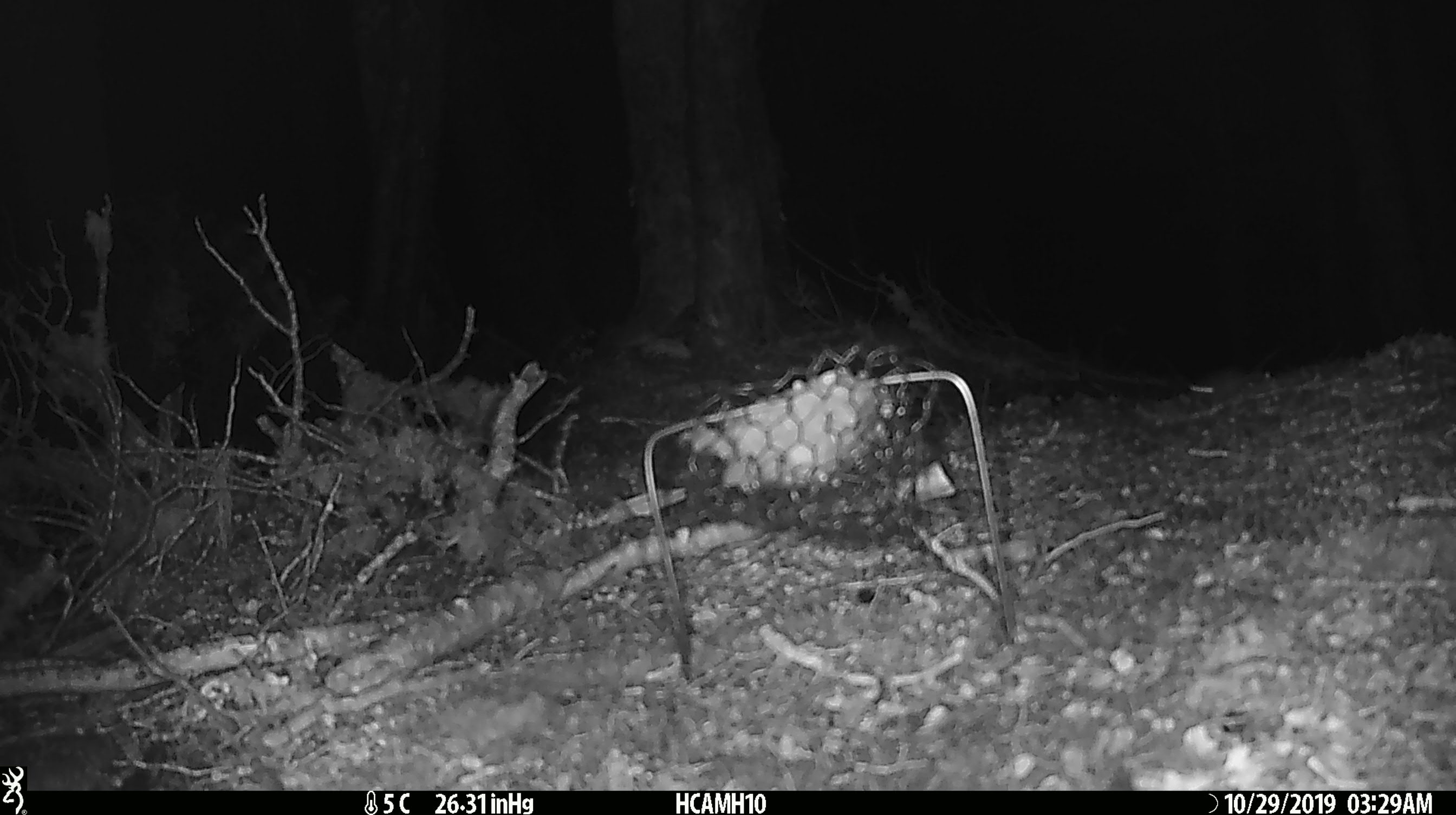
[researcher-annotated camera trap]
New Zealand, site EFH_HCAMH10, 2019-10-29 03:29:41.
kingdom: Animalia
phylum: Chordata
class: Mammalia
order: Rodentia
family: Muridae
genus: Mus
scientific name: Mus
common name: mouse